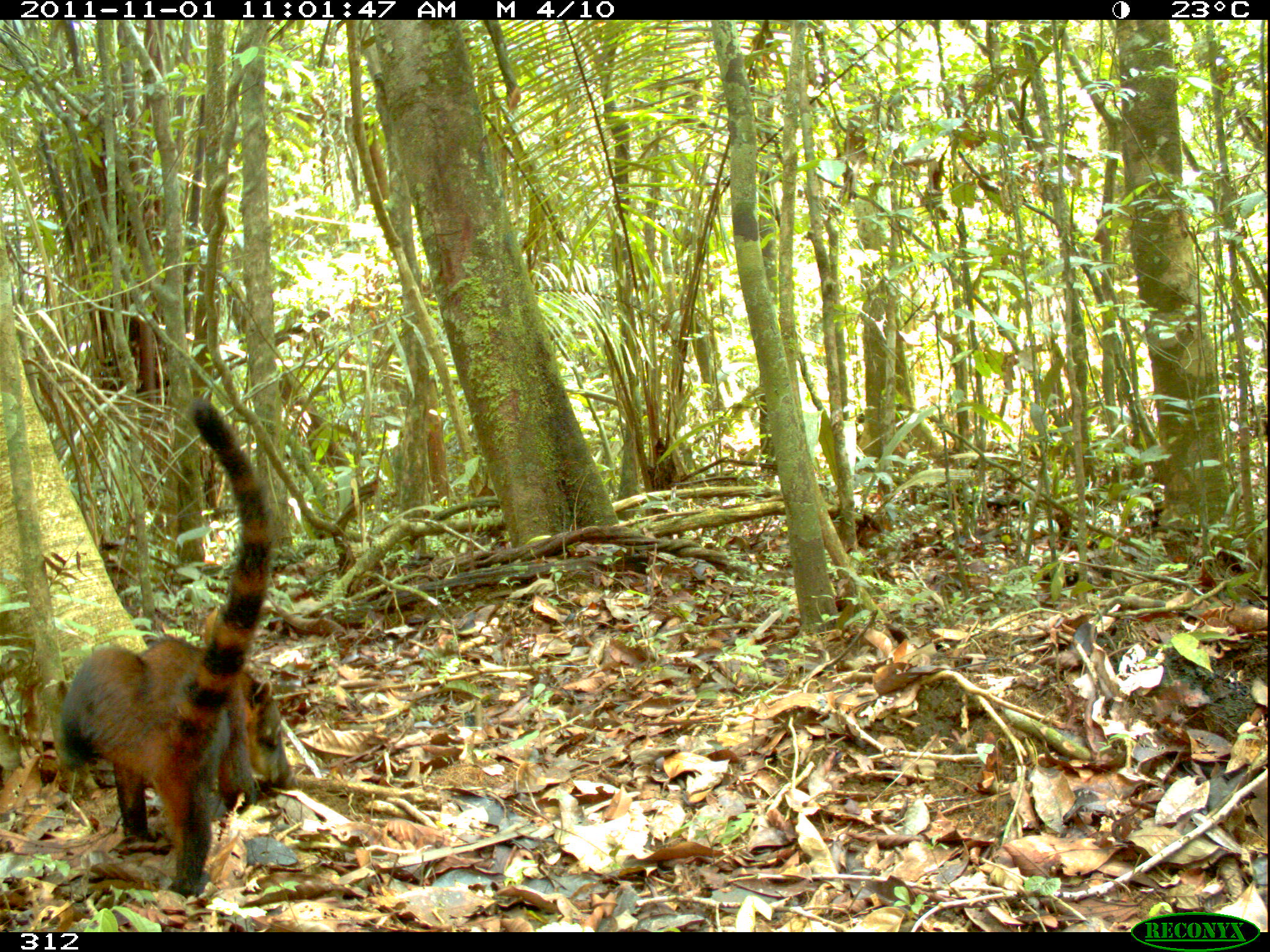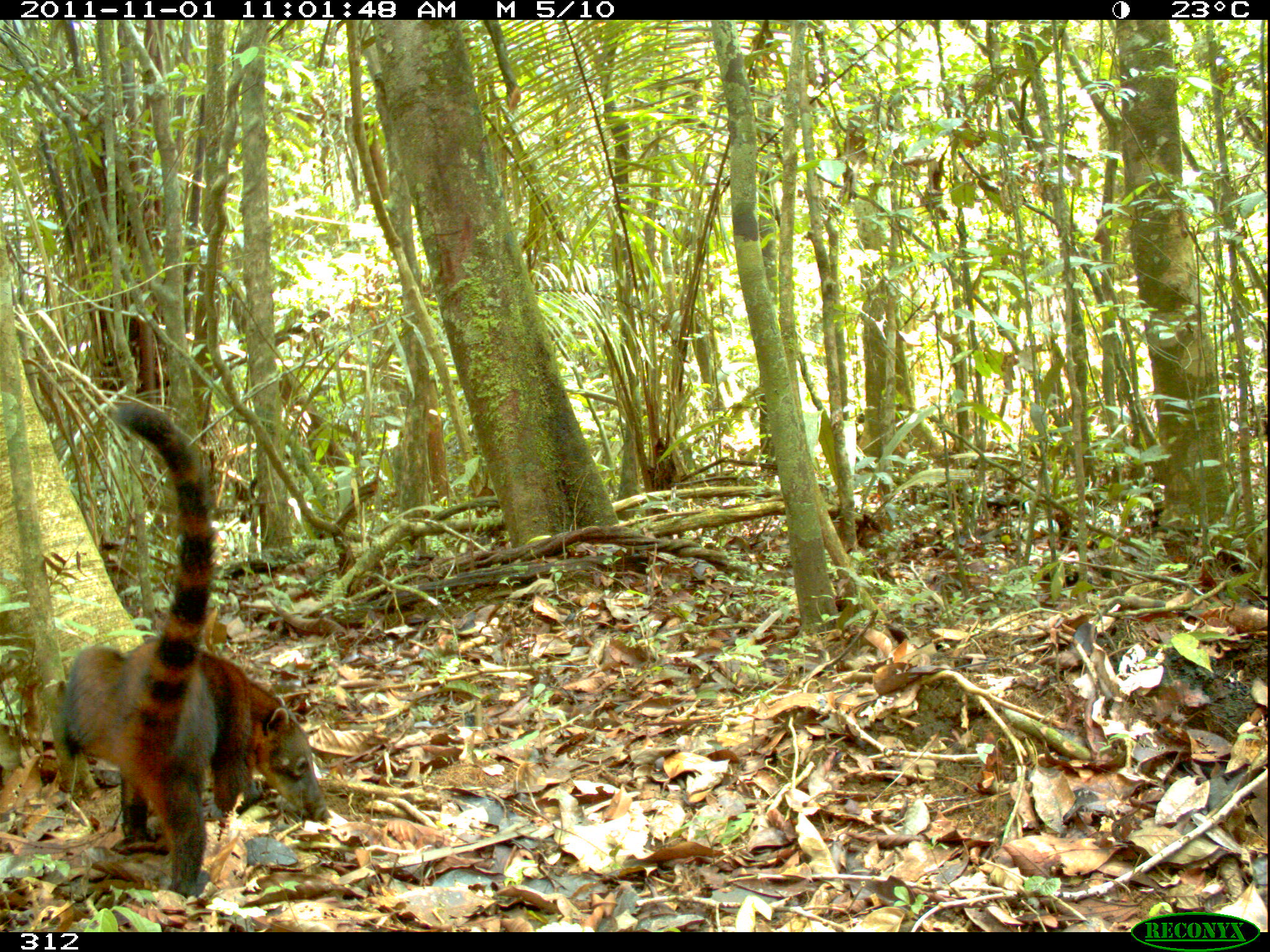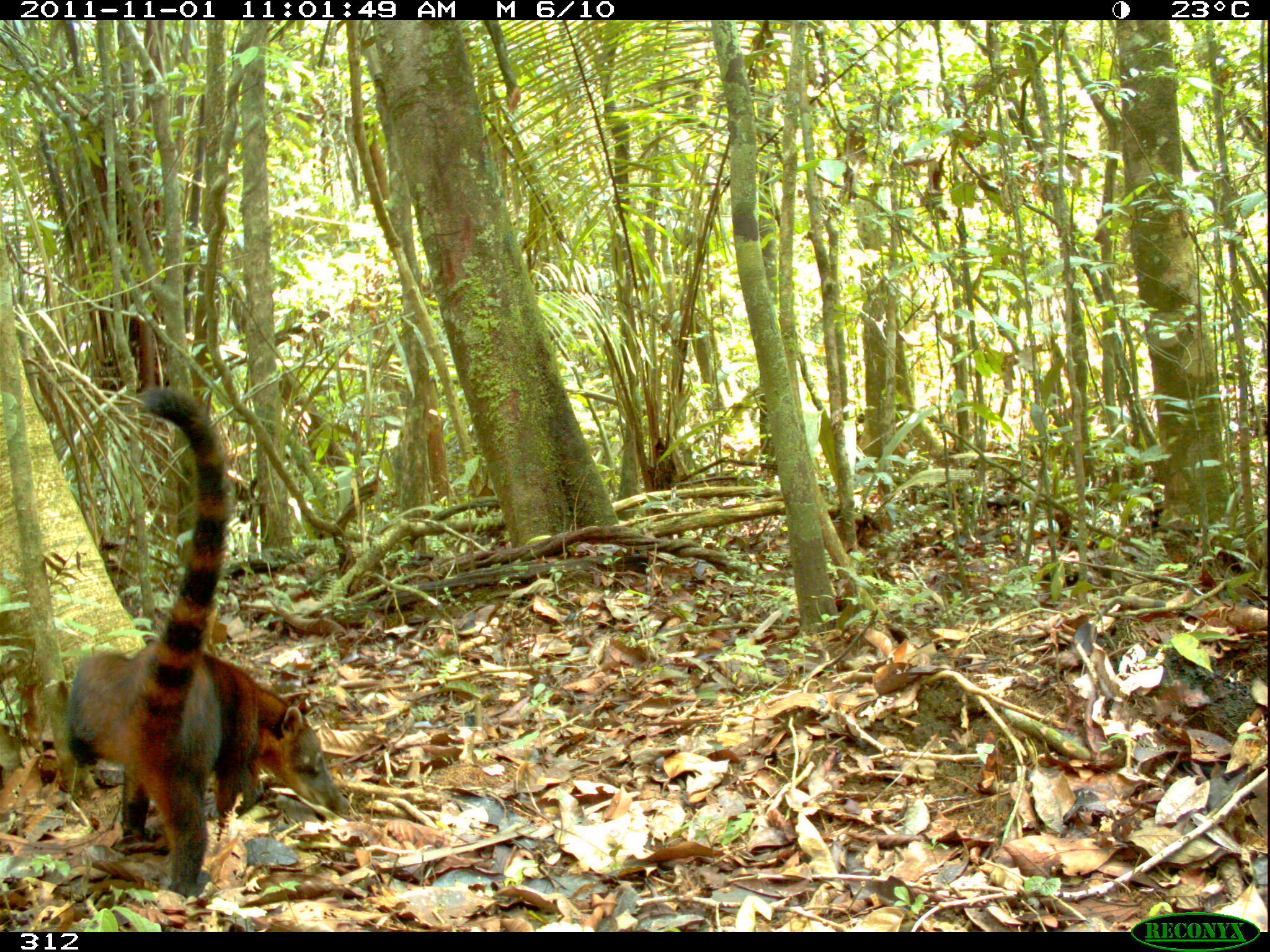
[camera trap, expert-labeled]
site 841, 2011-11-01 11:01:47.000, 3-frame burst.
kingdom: Animalia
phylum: Chordata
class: Mammalia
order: Carnivora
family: Procyonidae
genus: Nasua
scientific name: Nasua nasua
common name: south american coati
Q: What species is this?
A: Nasua nasua (south american coati).